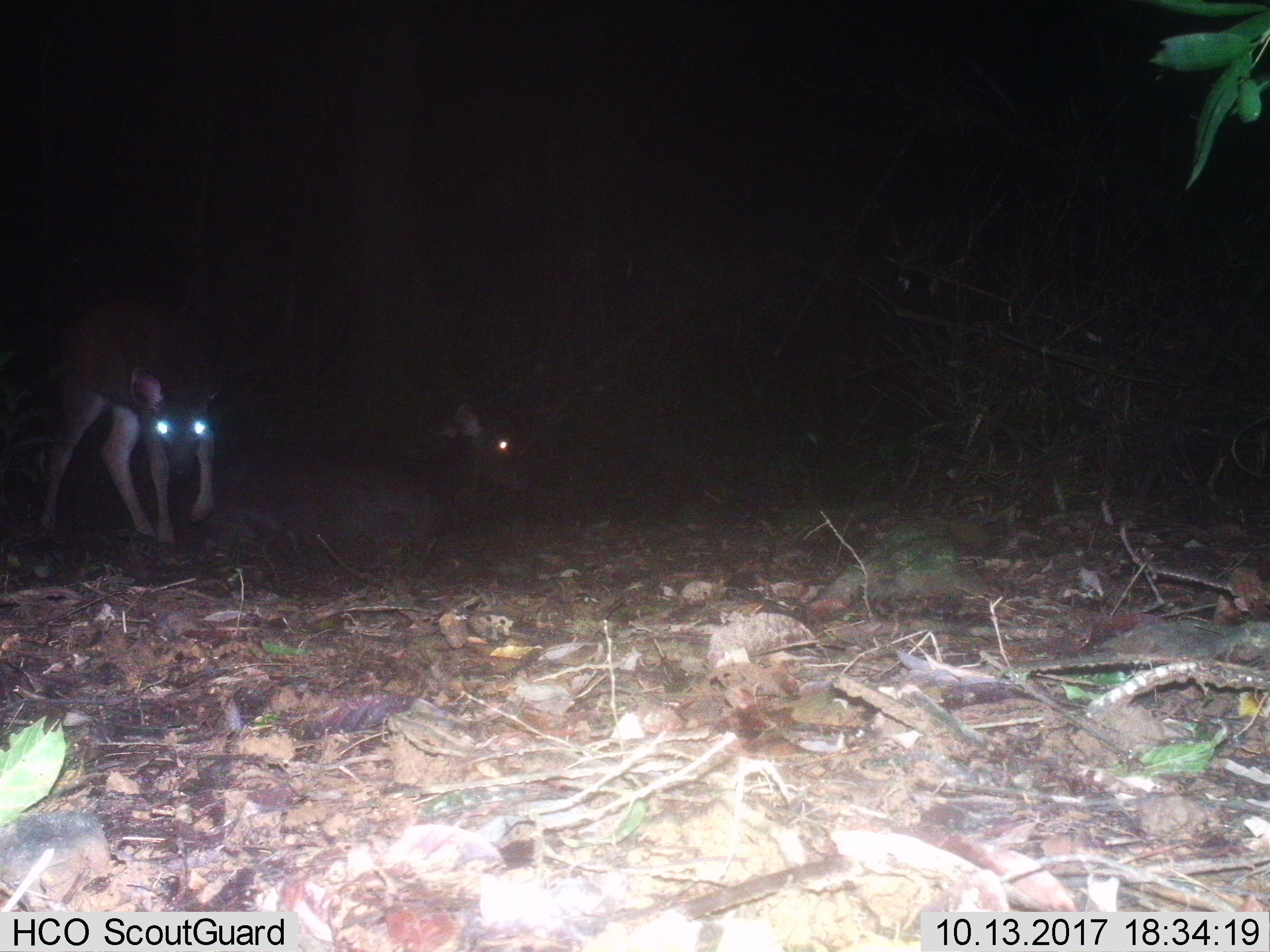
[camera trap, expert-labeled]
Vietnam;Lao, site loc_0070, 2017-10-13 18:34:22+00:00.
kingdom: Animalia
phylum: Chordata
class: Mammalia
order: Artiodactyla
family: Cervidae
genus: Rusa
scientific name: Rusa unicolor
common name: sambar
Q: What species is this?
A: Sambar (Rusa unicolor).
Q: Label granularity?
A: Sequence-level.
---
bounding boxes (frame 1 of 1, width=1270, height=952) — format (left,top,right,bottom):
sambar: (150,401,528,552); (37,295,213,543)